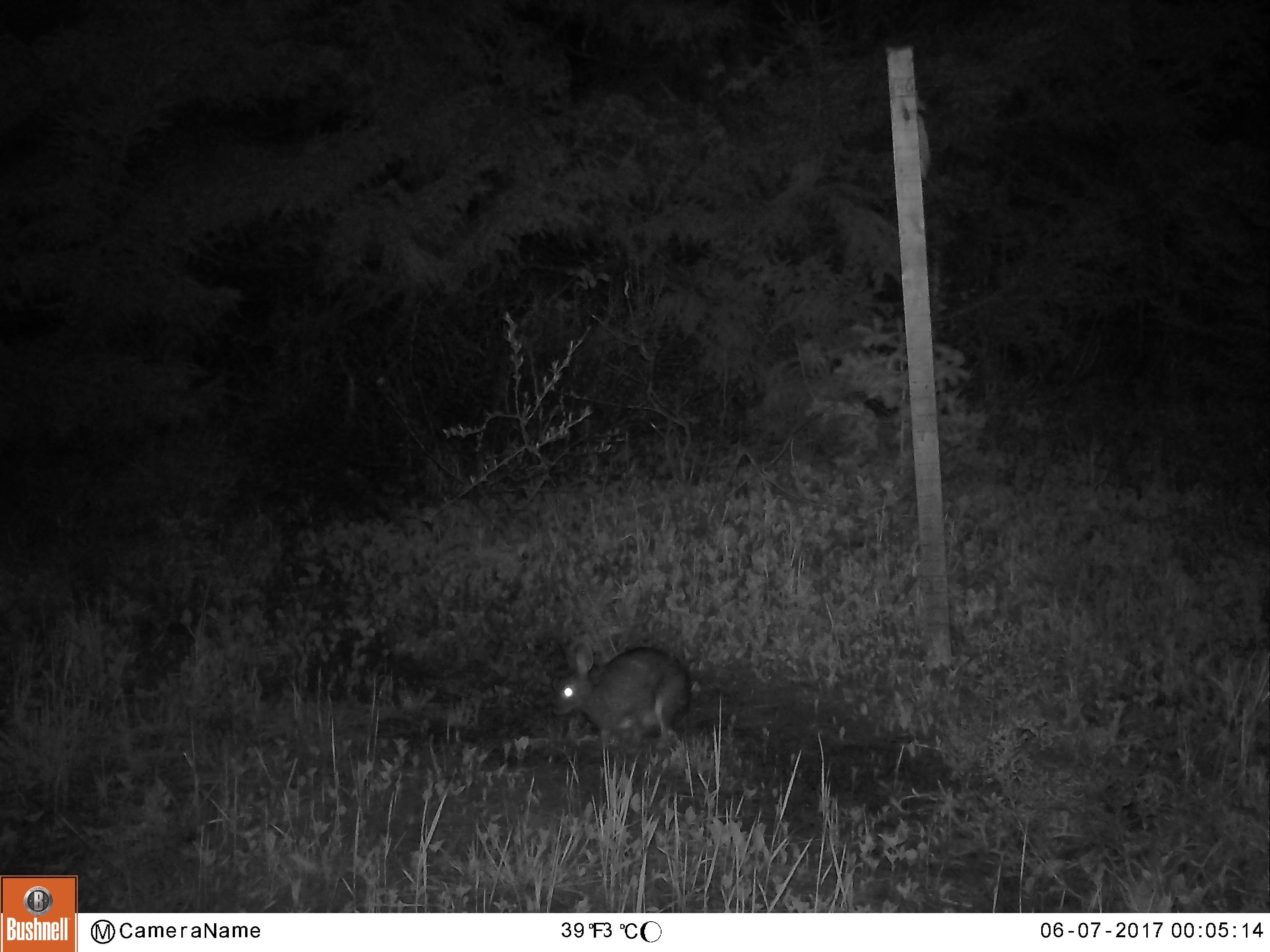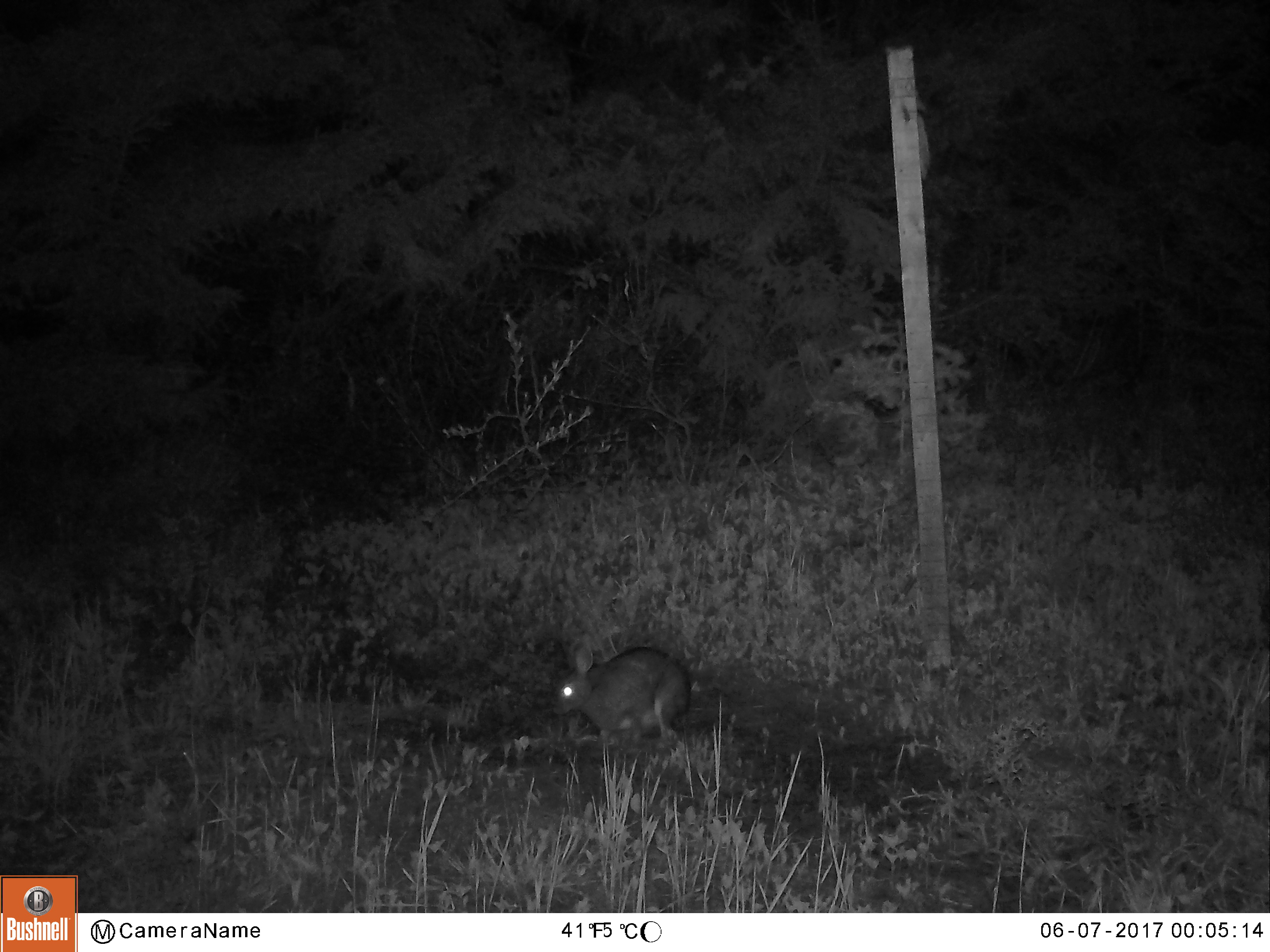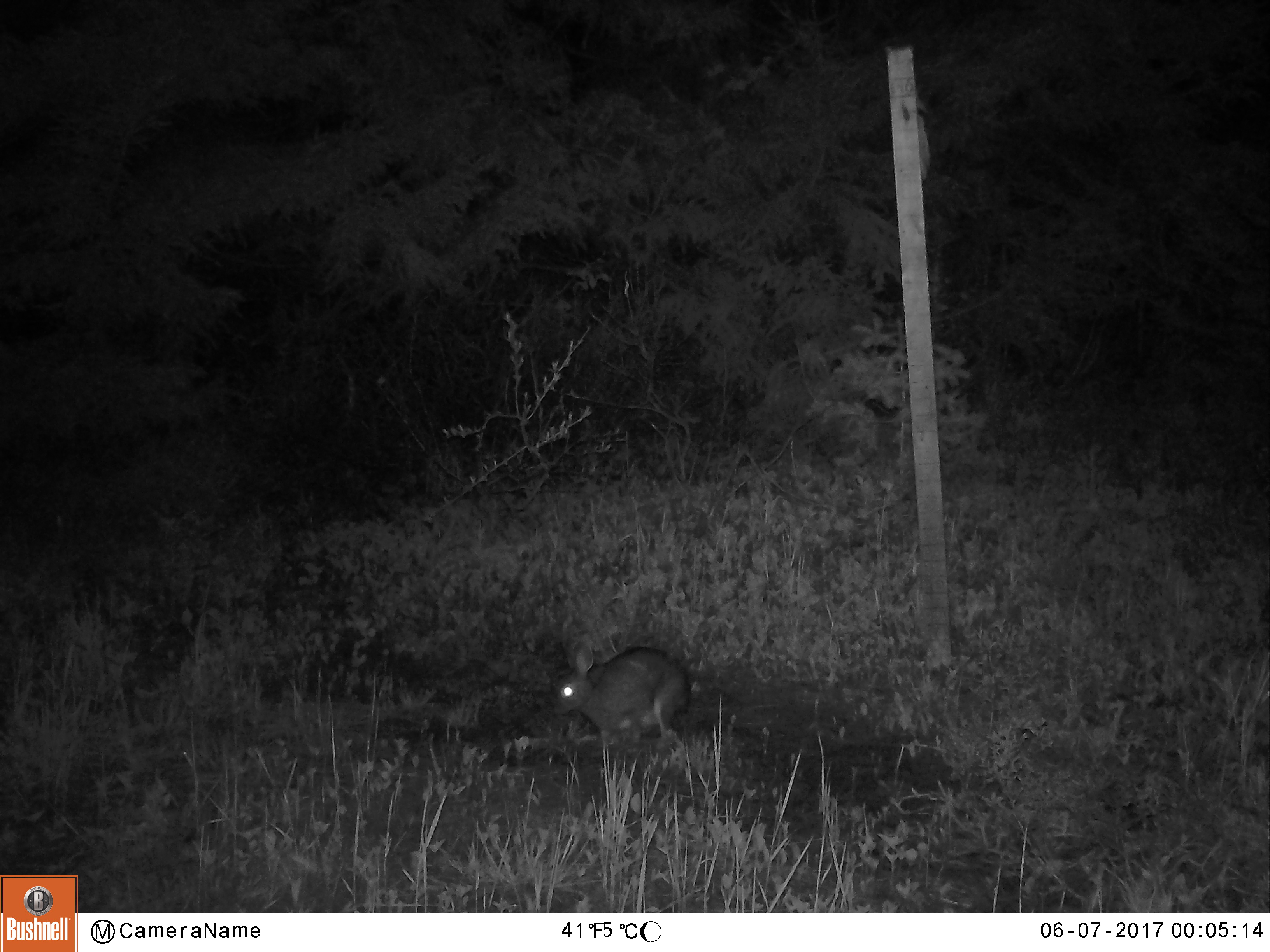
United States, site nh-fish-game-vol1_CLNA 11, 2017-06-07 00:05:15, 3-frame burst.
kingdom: Animalia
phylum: Chordata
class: Mammalia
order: Lagomorpha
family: Leporidae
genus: Lepus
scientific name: Lepus americanus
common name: snowshoe hare